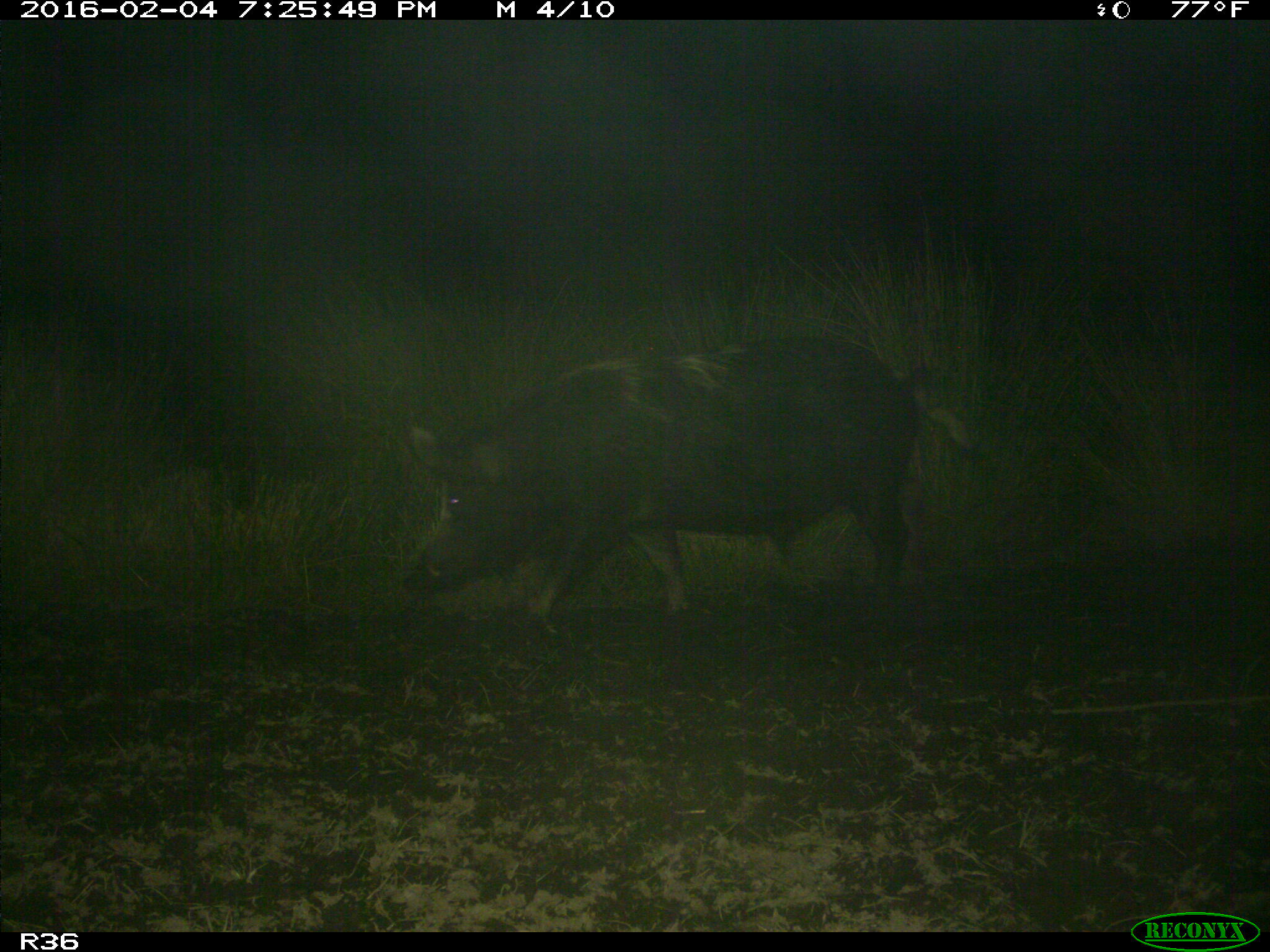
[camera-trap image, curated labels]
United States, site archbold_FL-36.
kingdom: Animalia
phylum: Chordata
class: Mammalia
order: Artiodactyla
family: Suidae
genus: Sus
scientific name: Sus scrofa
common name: wild boar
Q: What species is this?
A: Sus scrofa (wild boar).